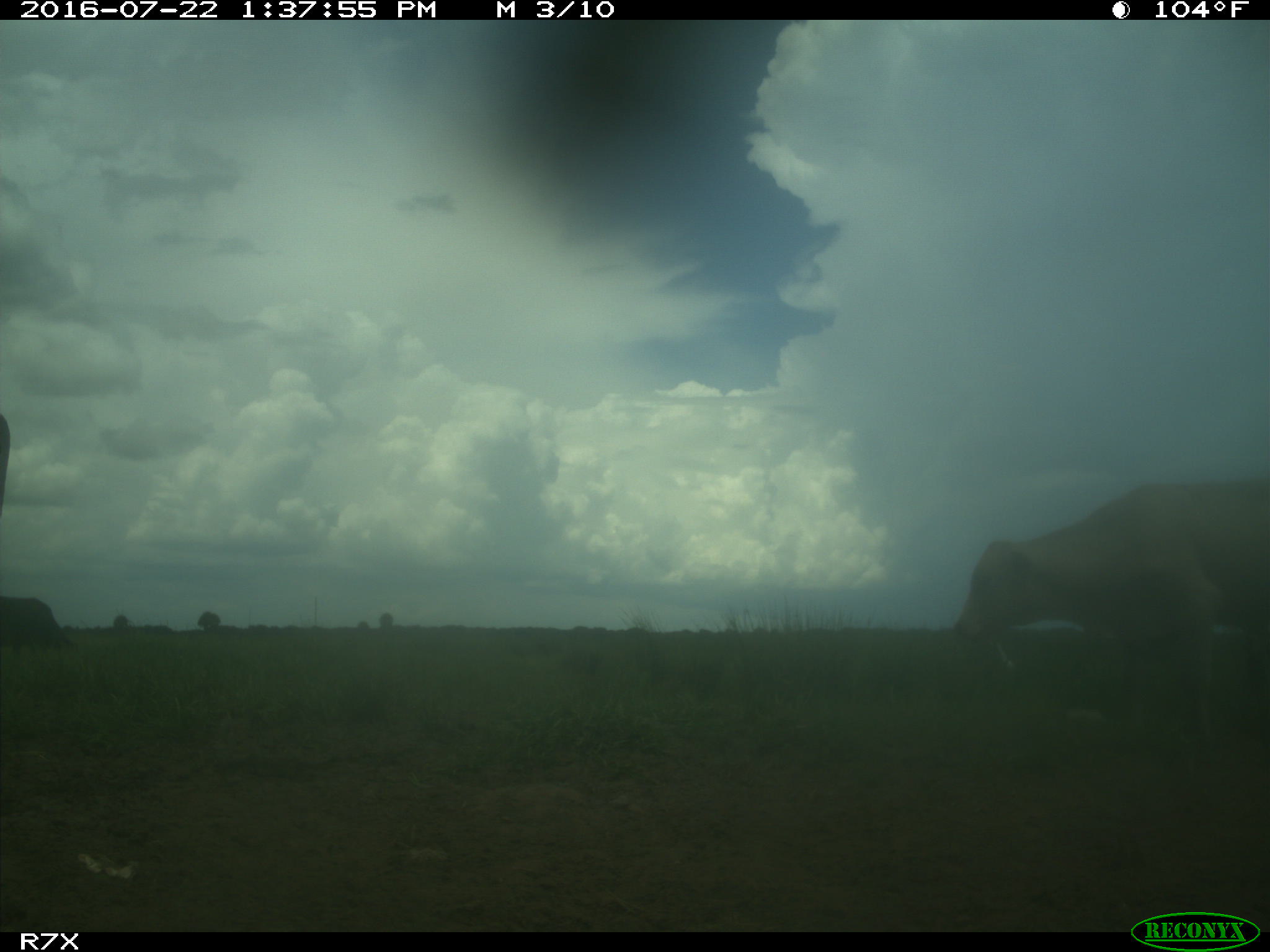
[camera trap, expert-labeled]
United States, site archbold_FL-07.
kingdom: Animalia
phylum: Chordata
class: Mammalia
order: Artiodactyla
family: Bovidae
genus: Bos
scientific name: Bos taurus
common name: domestic cow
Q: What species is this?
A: Bos taurus (domestic cow).